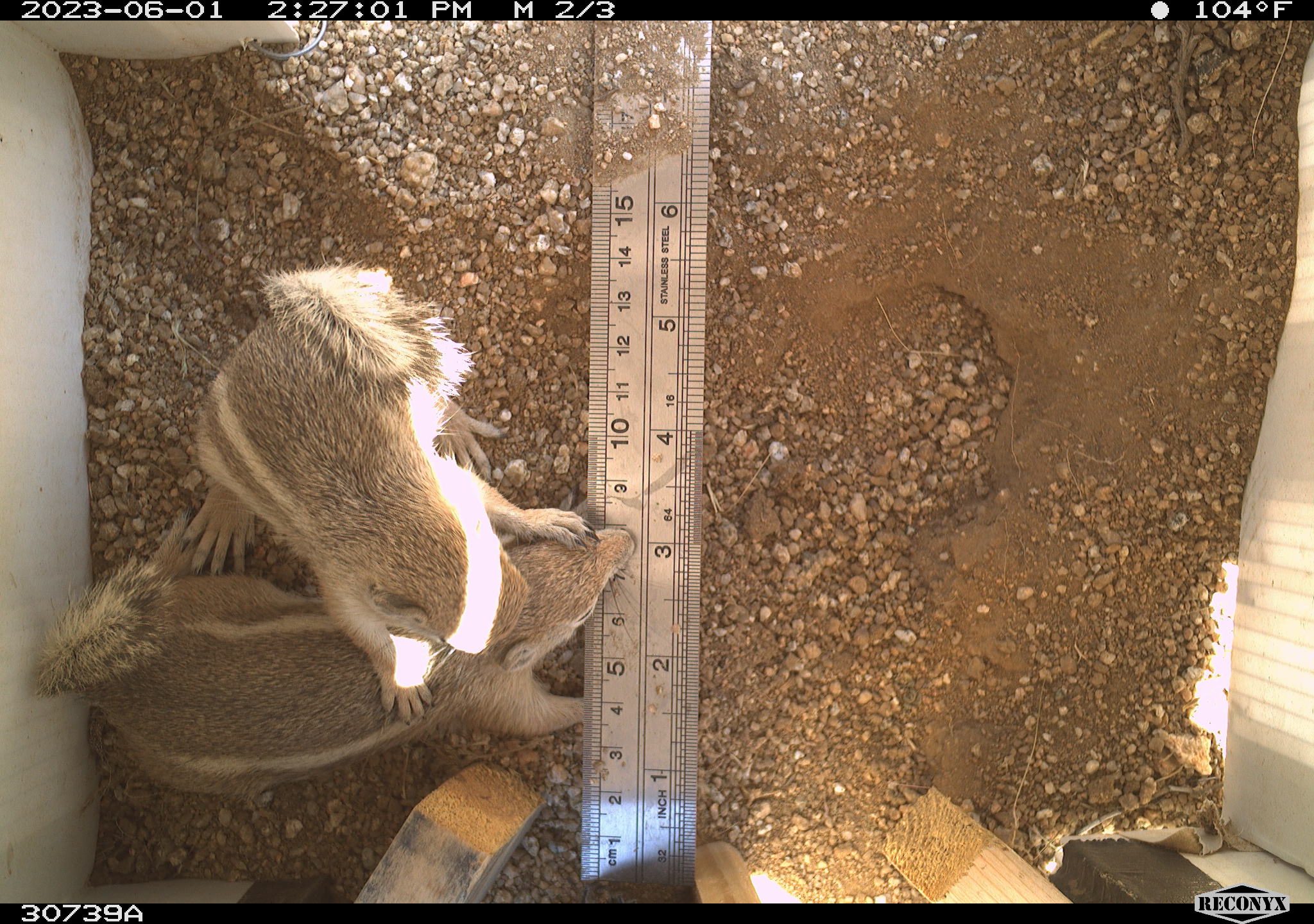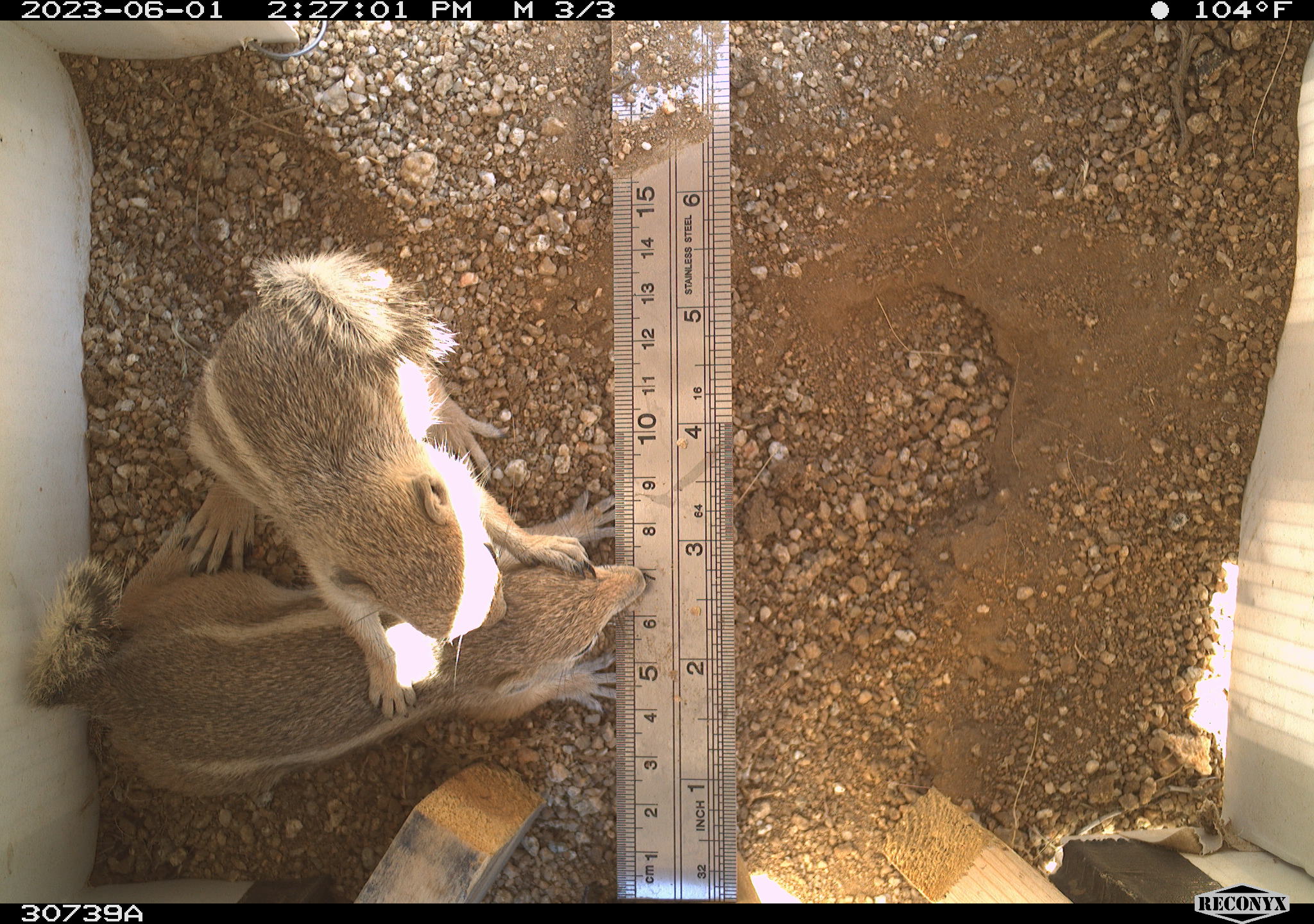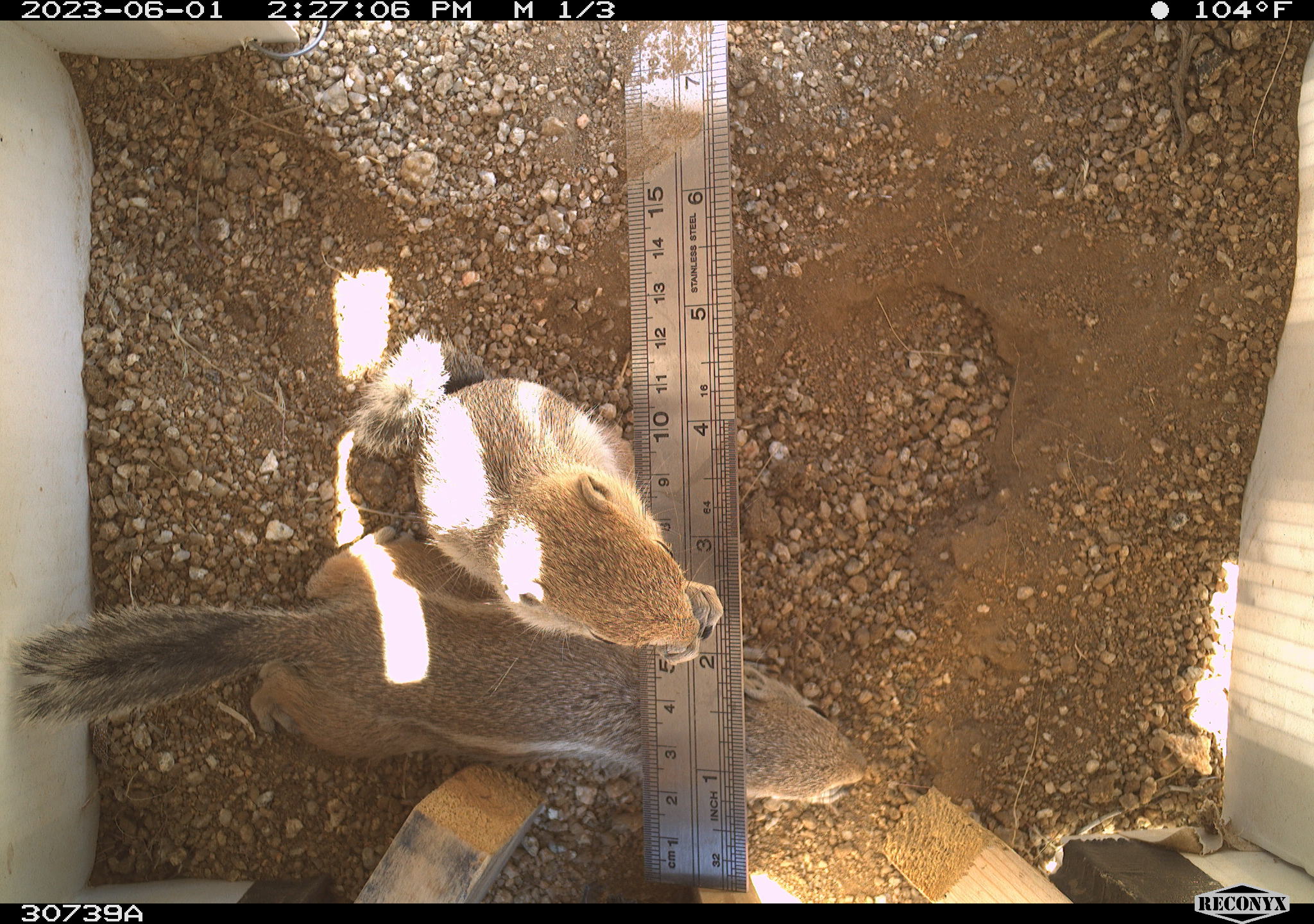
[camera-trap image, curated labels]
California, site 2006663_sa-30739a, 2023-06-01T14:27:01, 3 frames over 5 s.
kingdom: Animalia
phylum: Chordata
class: Mammalia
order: Rodentia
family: Sciuridae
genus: Ammospermophilus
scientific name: Ammospermophilus leucurus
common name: white-tailed antelope squirrel